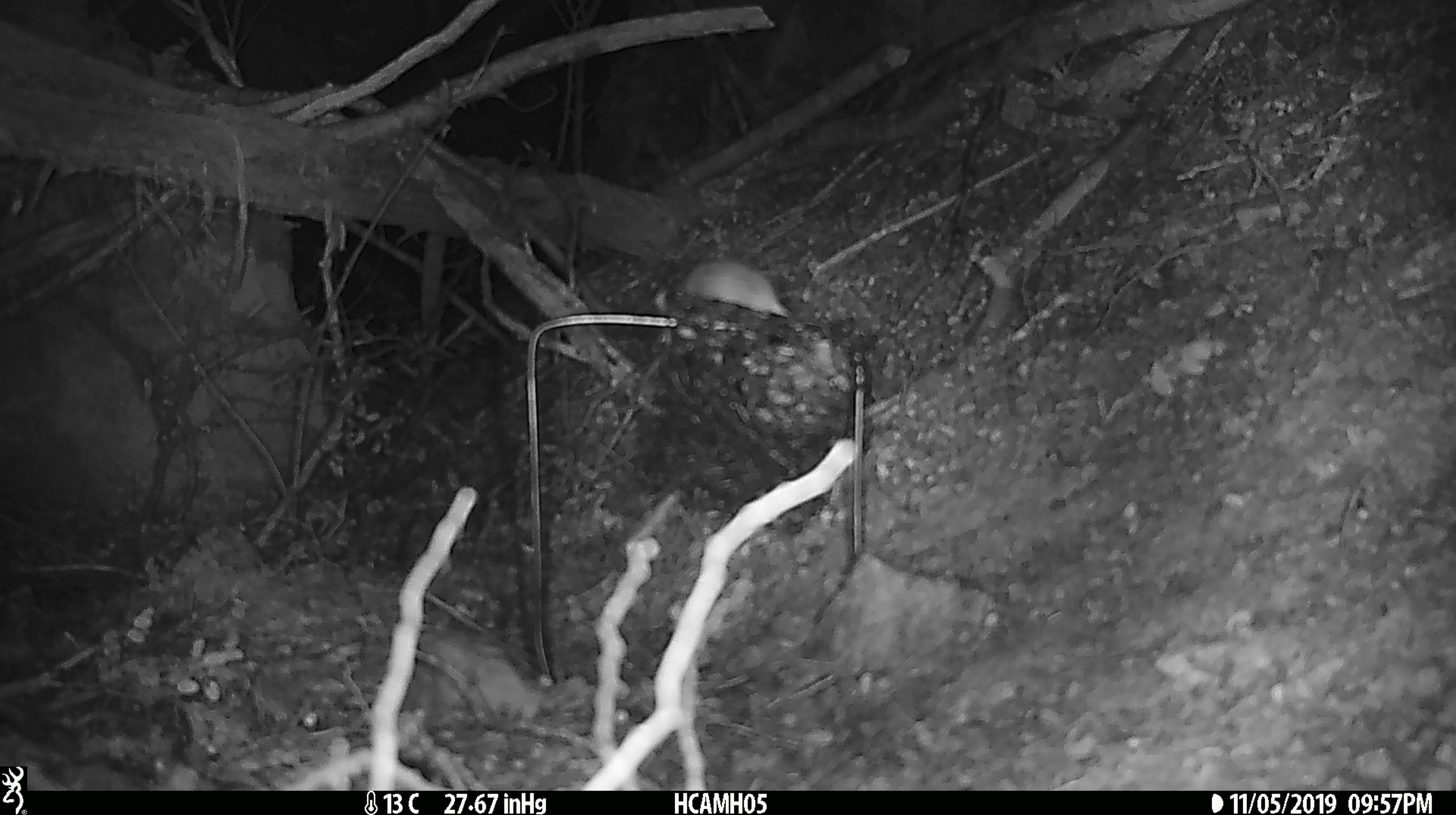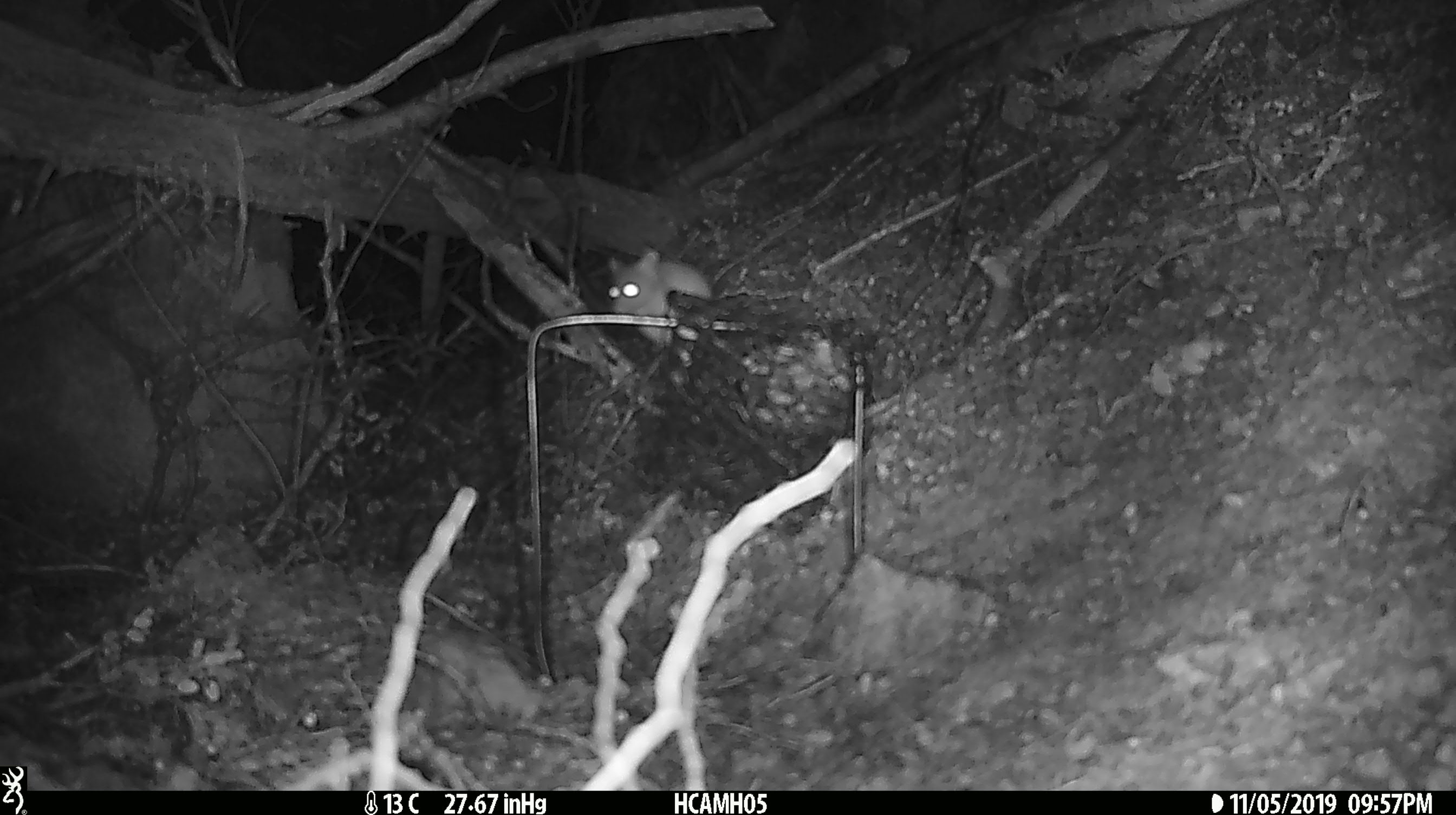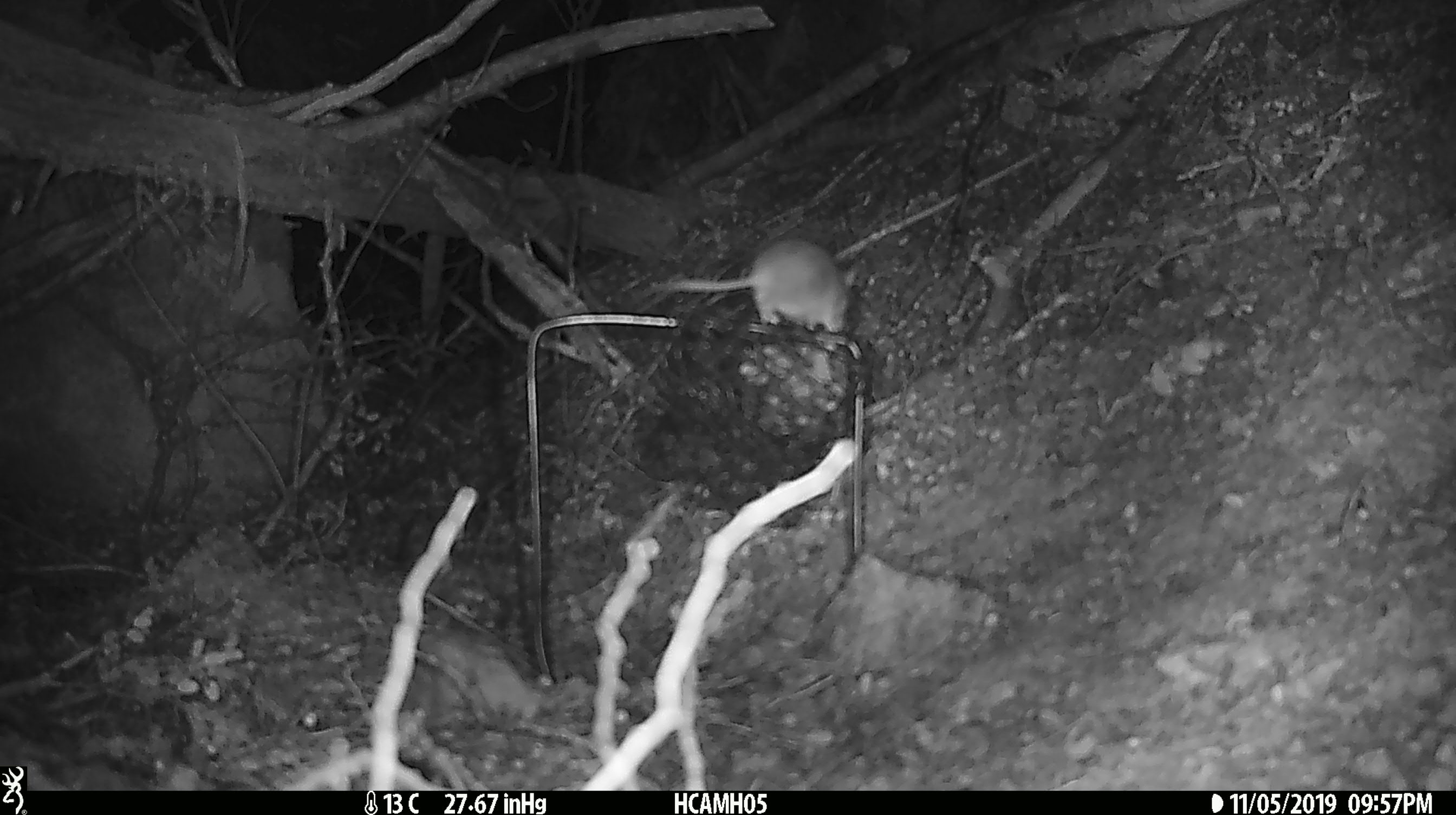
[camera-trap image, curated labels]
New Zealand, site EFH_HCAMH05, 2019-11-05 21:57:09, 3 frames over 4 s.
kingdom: Animalia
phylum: Chordata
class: Mammalia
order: Rodentia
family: Muridae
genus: Mus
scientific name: Mus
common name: mouse